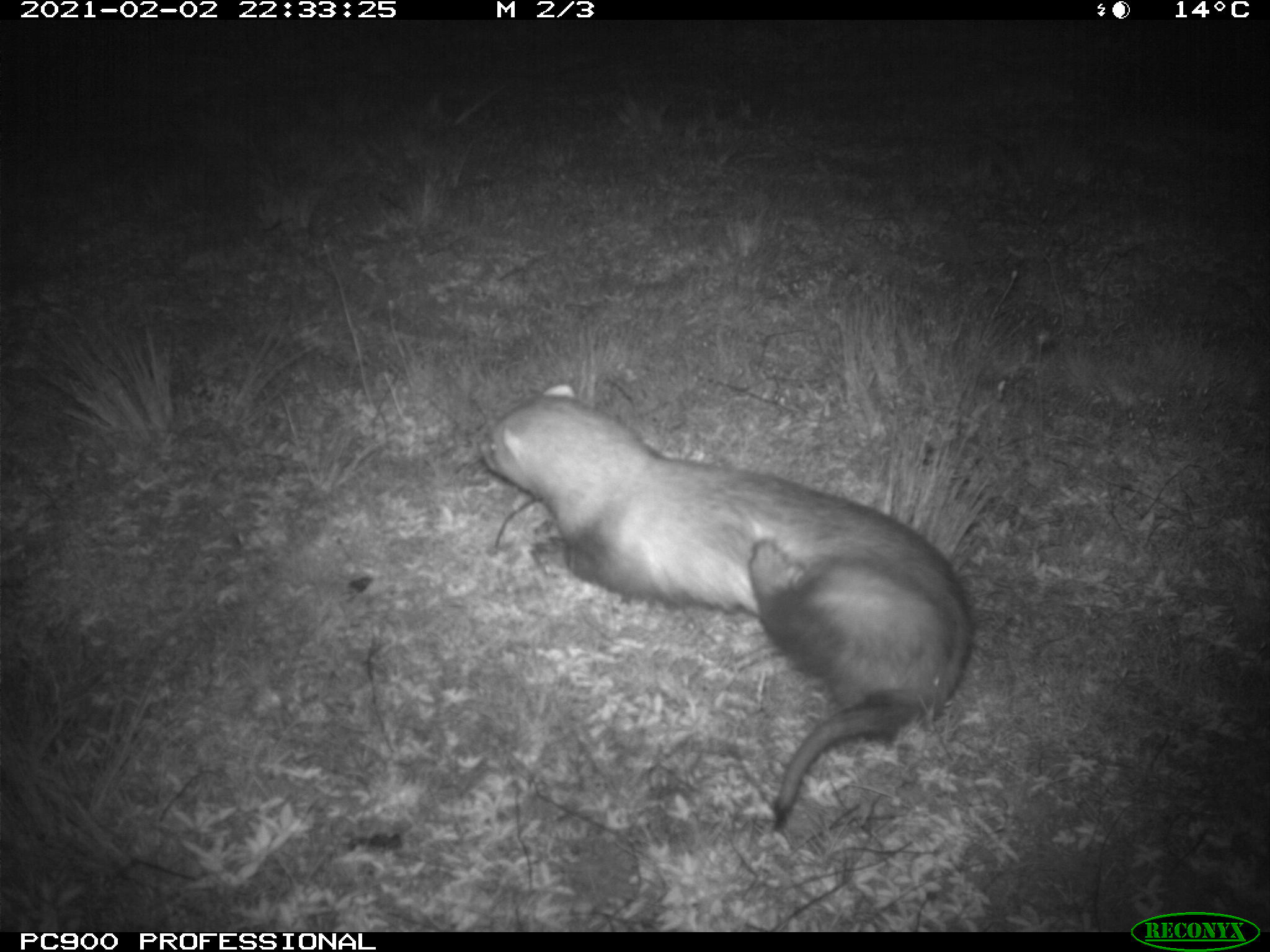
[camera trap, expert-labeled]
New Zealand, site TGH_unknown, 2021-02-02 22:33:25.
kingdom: Animalia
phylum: Chordata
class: Mammalia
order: Carnivora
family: Mustelidae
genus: Mustela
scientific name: Mustela furo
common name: ferret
Ferret (Mustela furo).